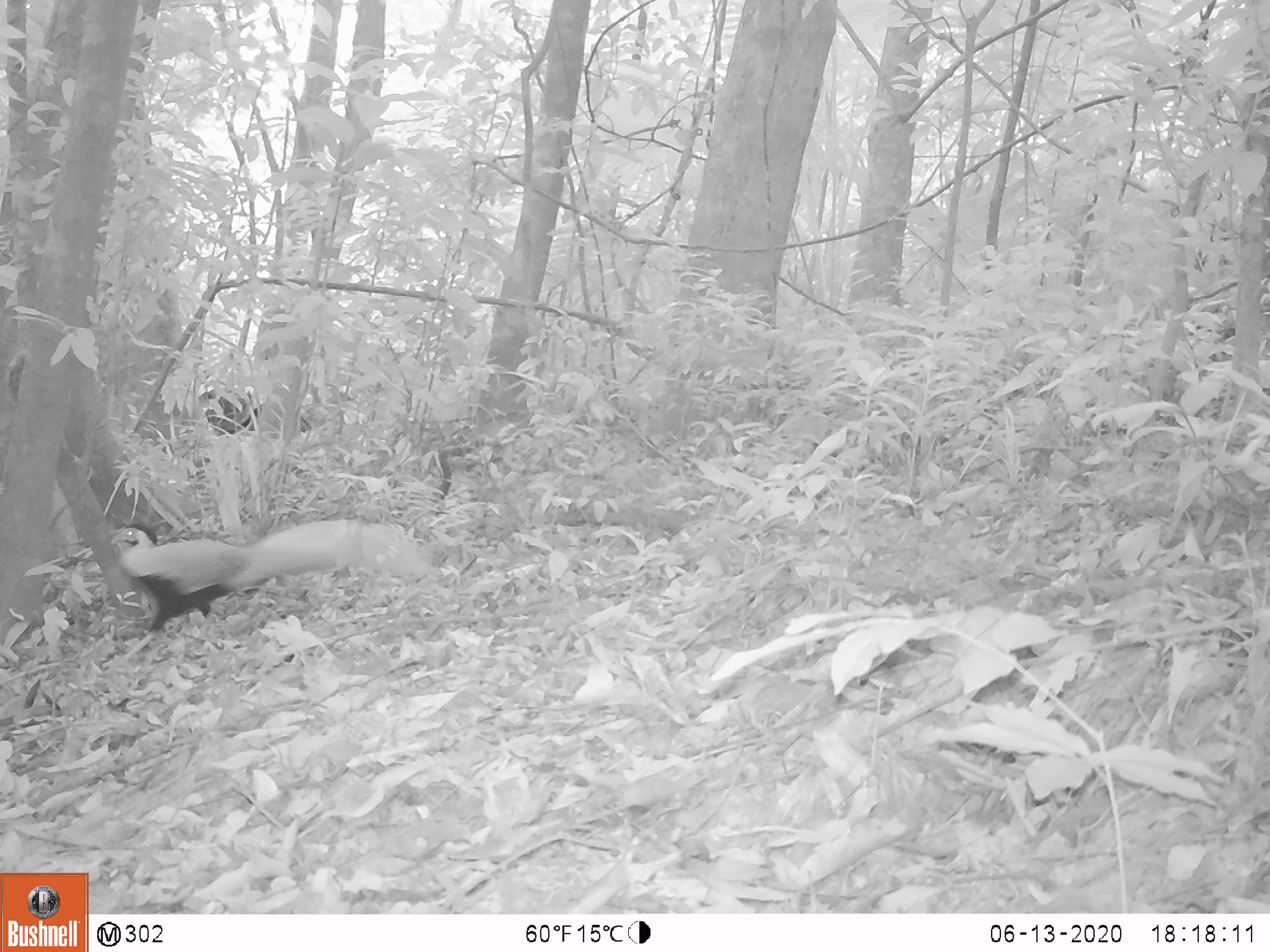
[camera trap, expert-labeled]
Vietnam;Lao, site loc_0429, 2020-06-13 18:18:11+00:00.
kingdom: Animalia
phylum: Chordata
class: Aves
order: Galliformes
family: Phasianidae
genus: Lophura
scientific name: Lophura nycthemera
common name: silver pheasant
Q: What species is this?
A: Silver pheasant (Lophura nycthemera).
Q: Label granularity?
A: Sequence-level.